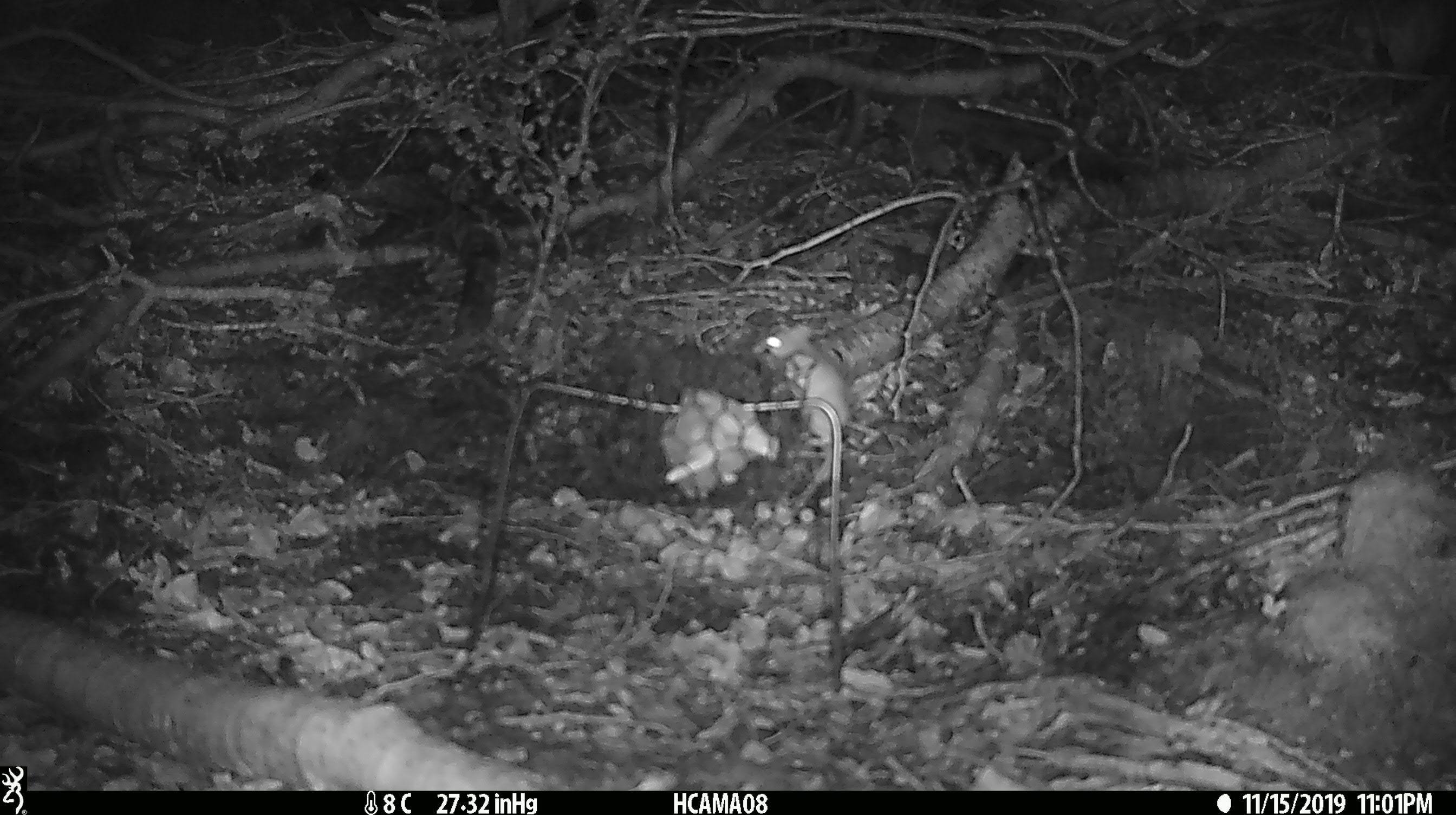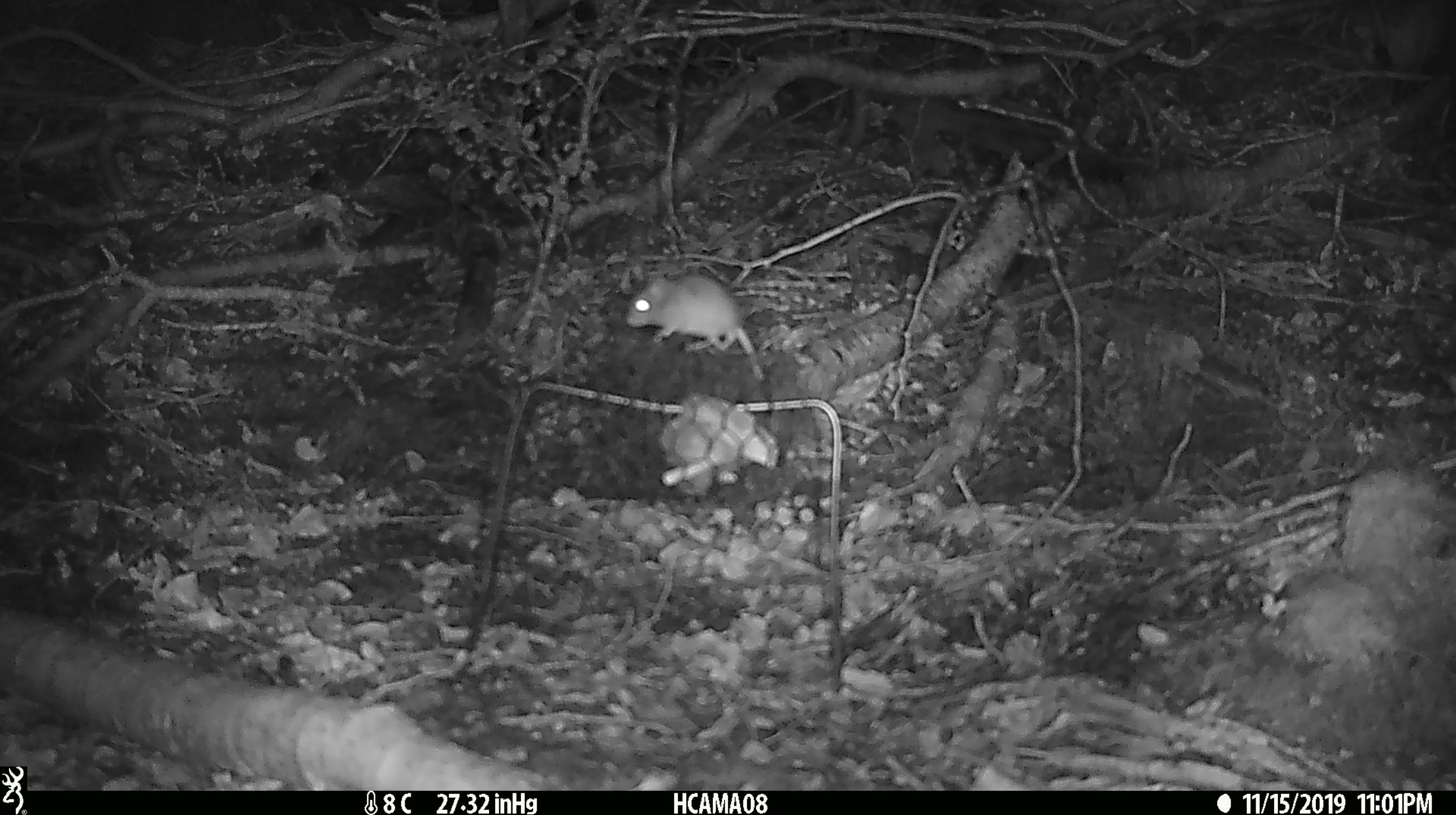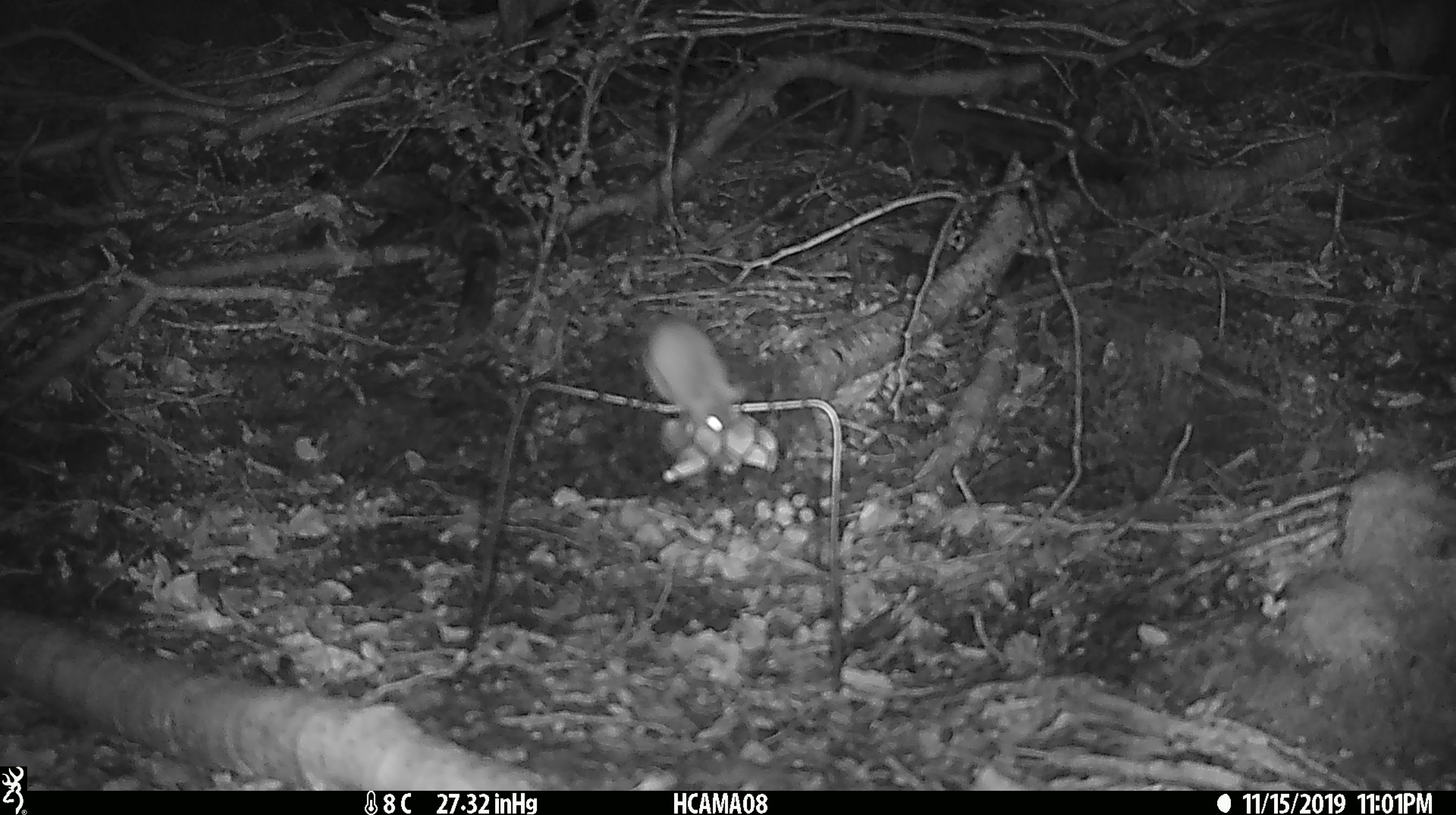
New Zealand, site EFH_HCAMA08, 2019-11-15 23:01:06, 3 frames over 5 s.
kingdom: Animalia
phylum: Chordata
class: Mammalia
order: Rodentia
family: Muridae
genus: Mus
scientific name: Mus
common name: mouse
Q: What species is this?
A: Mouse (Mus).